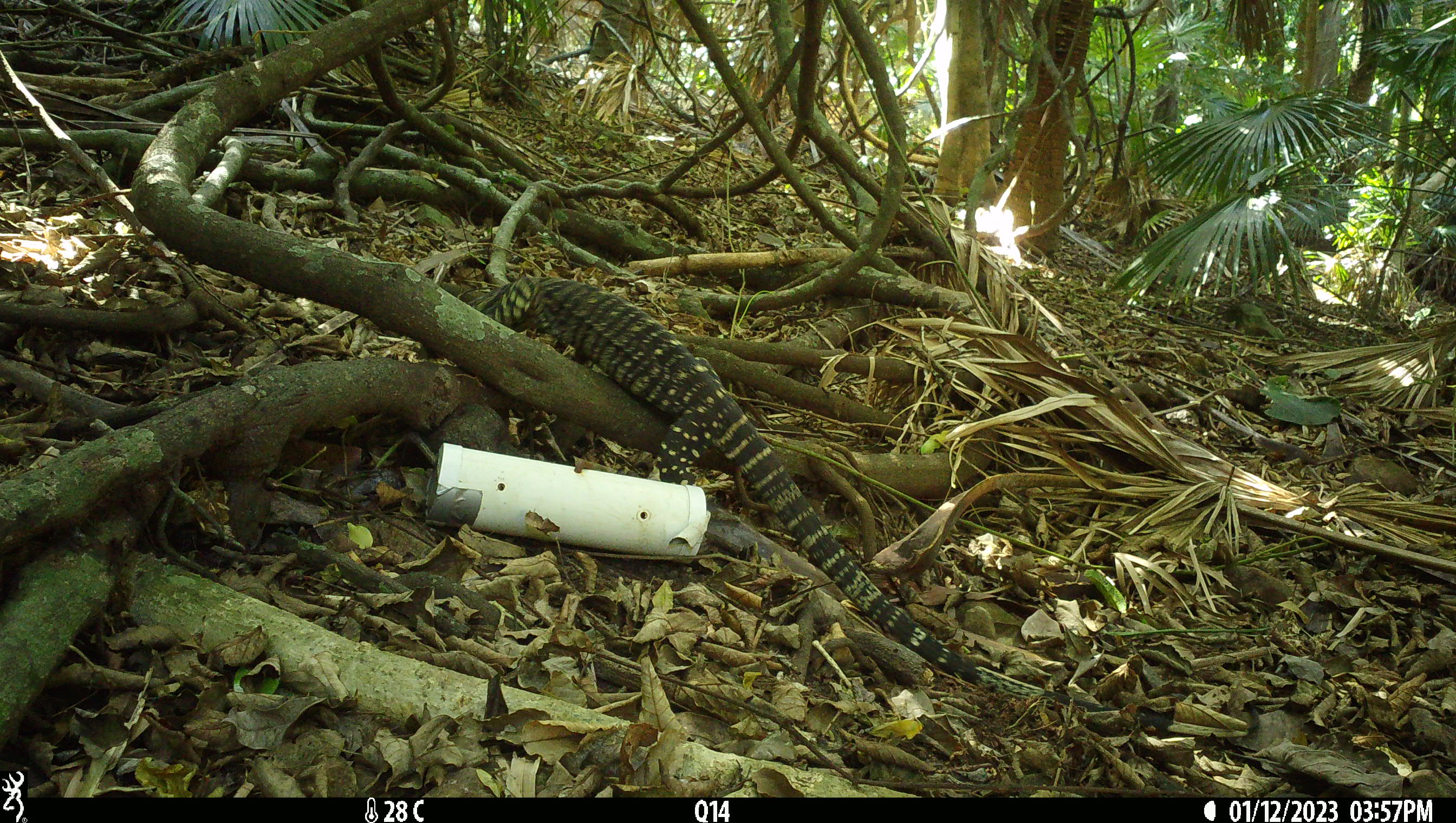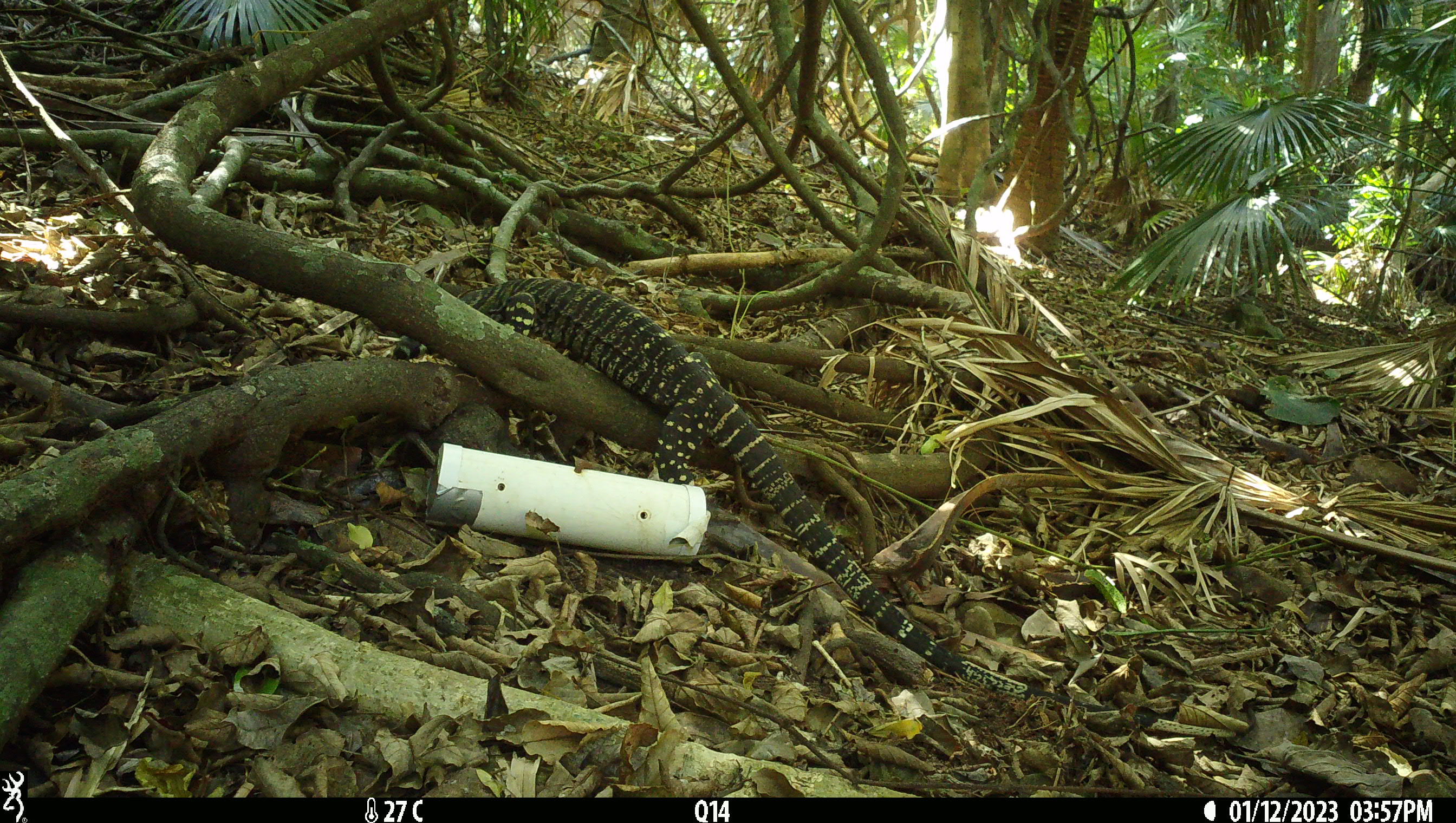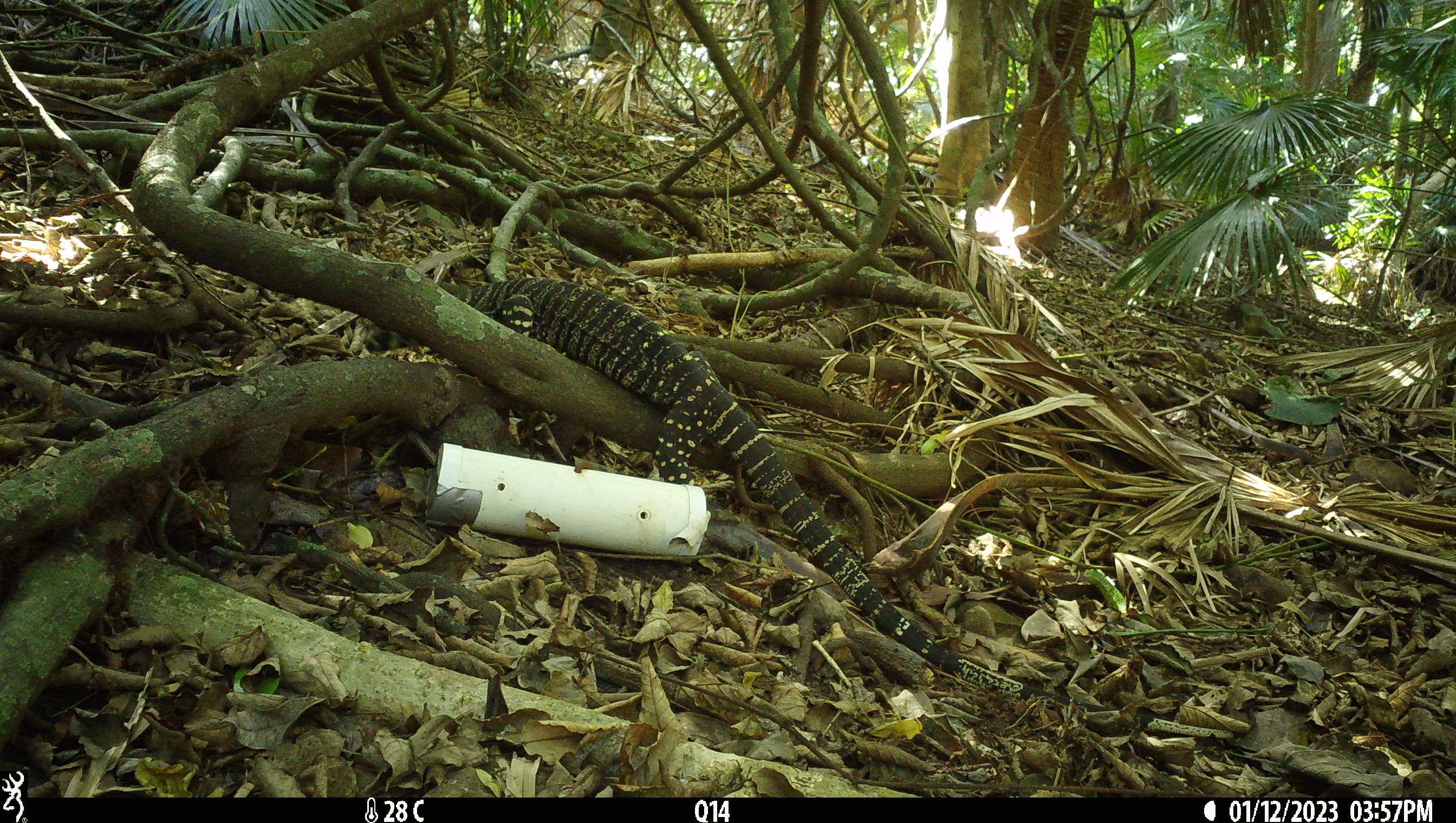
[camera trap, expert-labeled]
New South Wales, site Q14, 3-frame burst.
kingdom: Animalia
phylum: Chordata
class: Reptilia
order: Squamata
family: Varanidae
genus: Varanus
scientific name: Varanus varius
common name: lace monitor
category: goanna